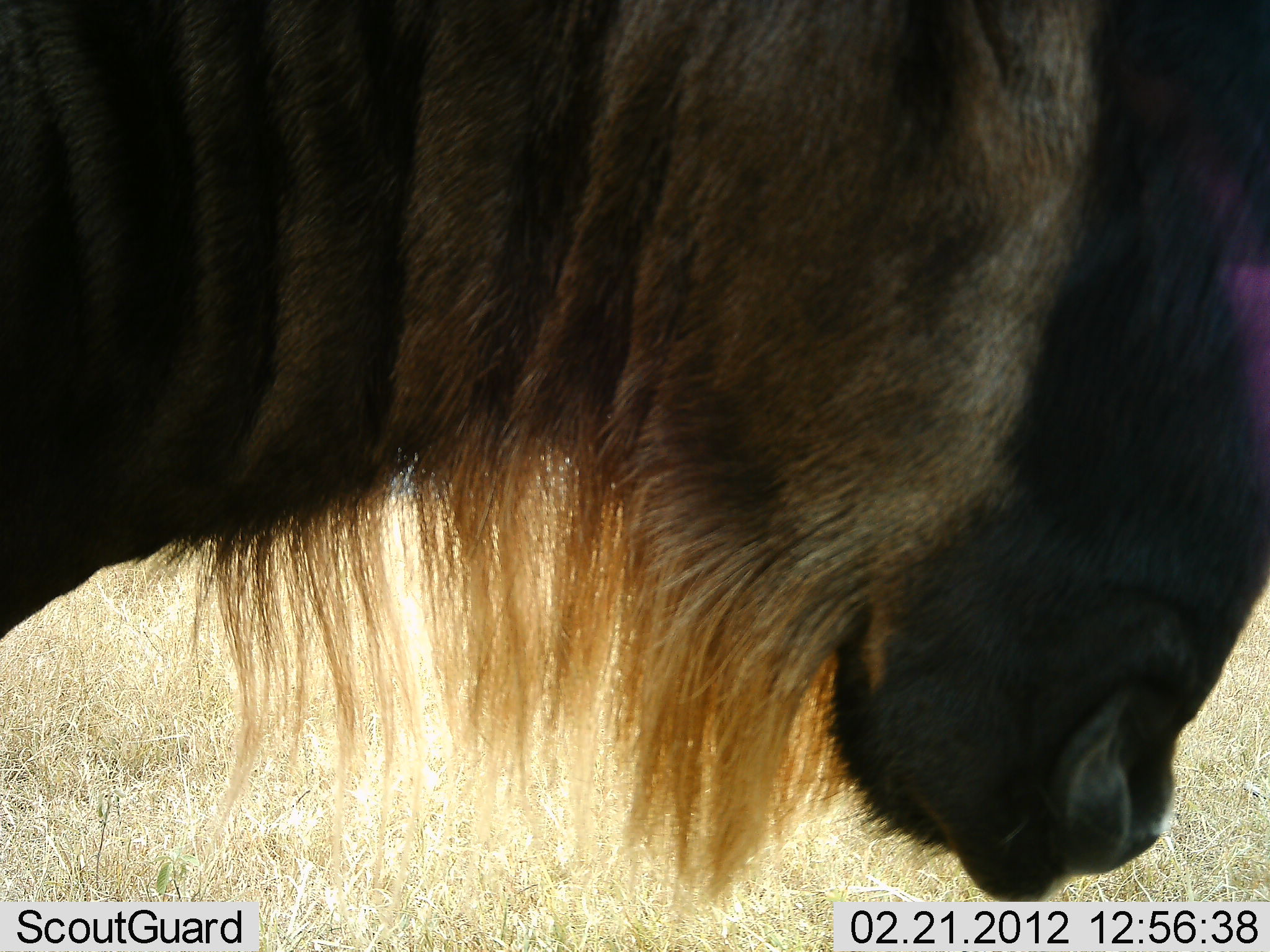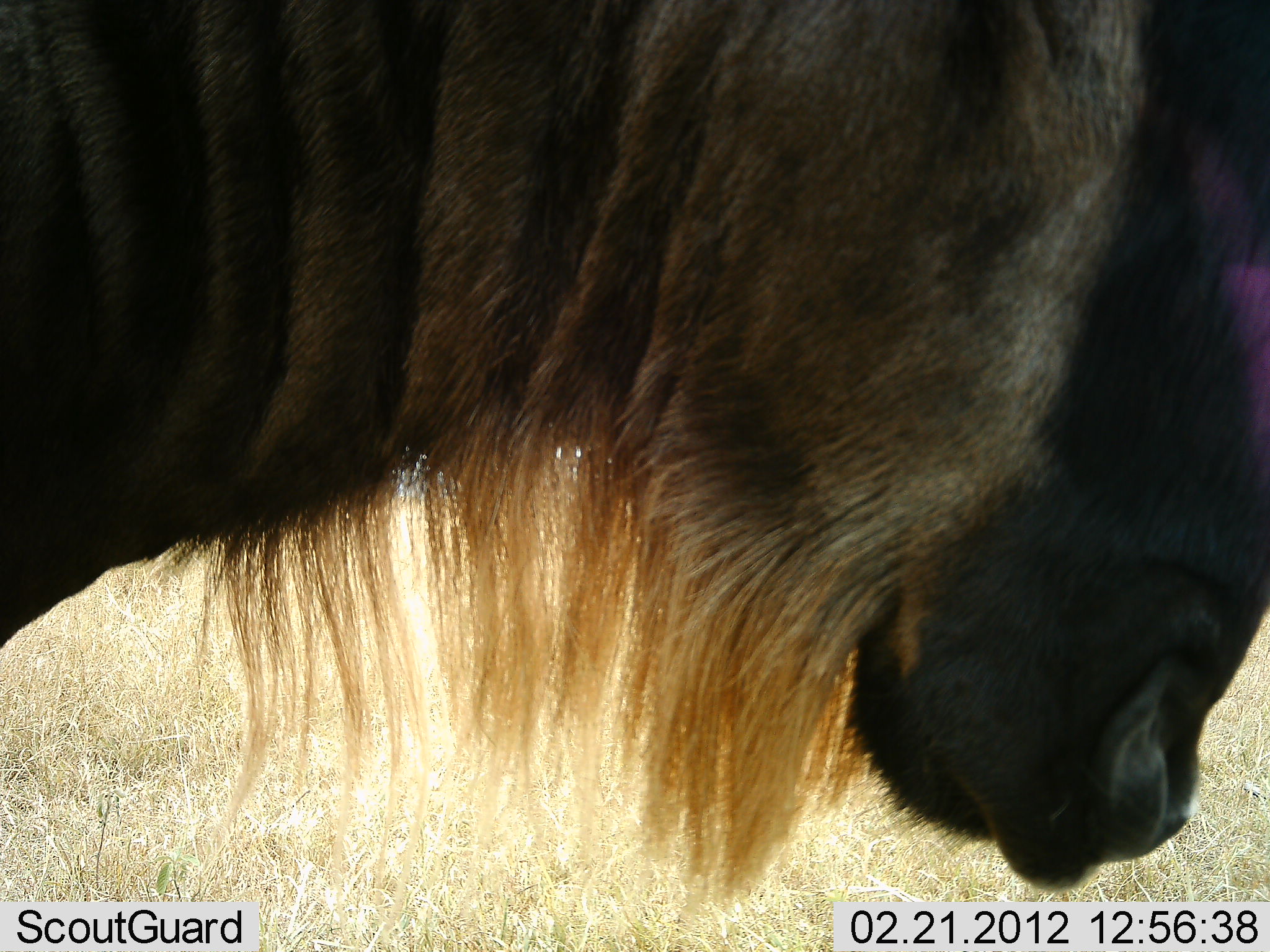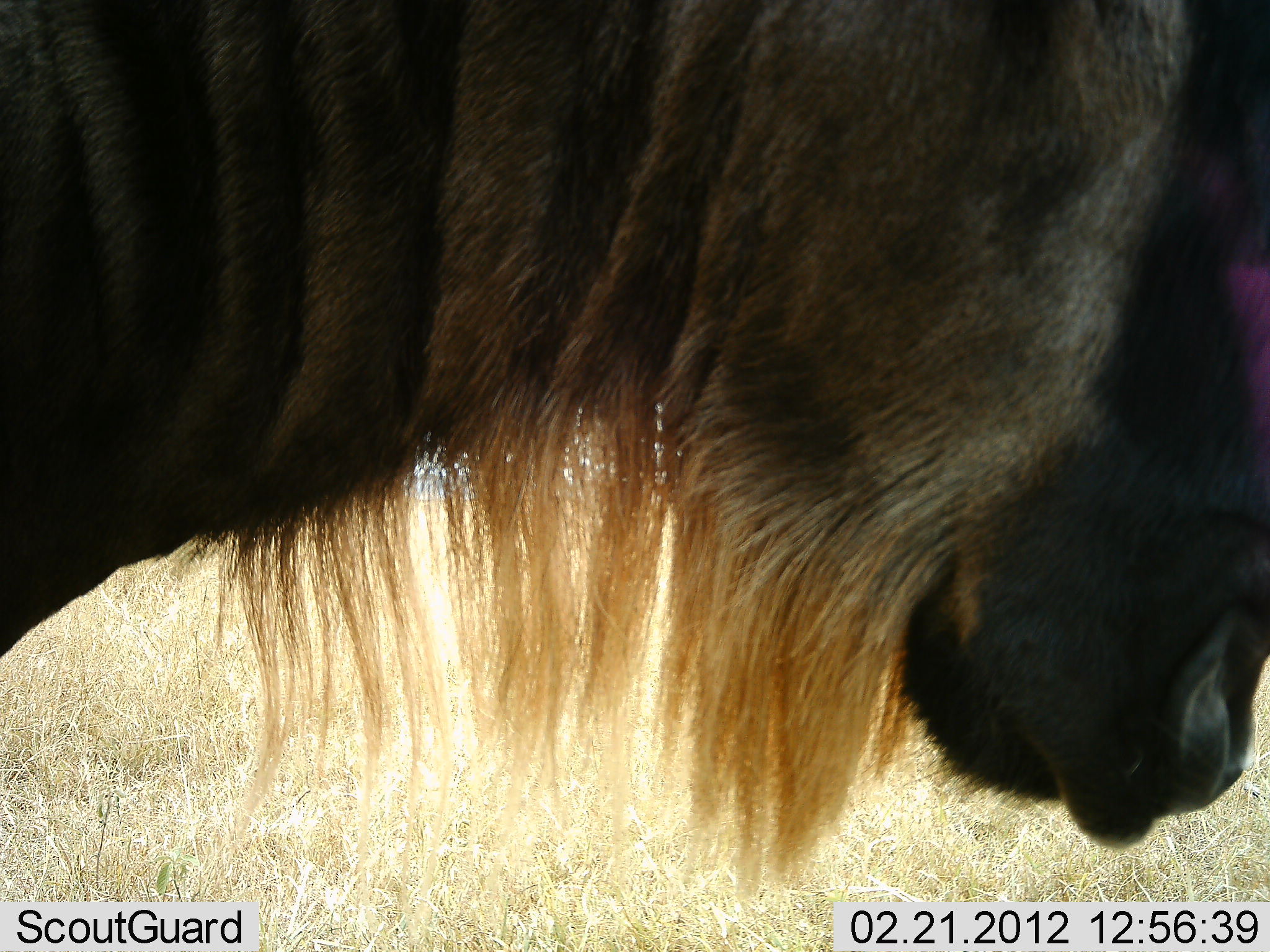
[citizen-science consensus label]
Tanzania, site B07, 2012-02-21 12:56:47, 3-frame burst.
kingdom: Animalia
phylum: Chordata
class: Mammalia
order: Artiodactyla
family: Bovidae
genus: Connochaetes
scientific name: Connochaetes taurinus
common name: blue wildebeest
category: wildebeest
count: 1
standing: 95%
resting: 0%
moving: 5%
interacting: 0%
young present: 0%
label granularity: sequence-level